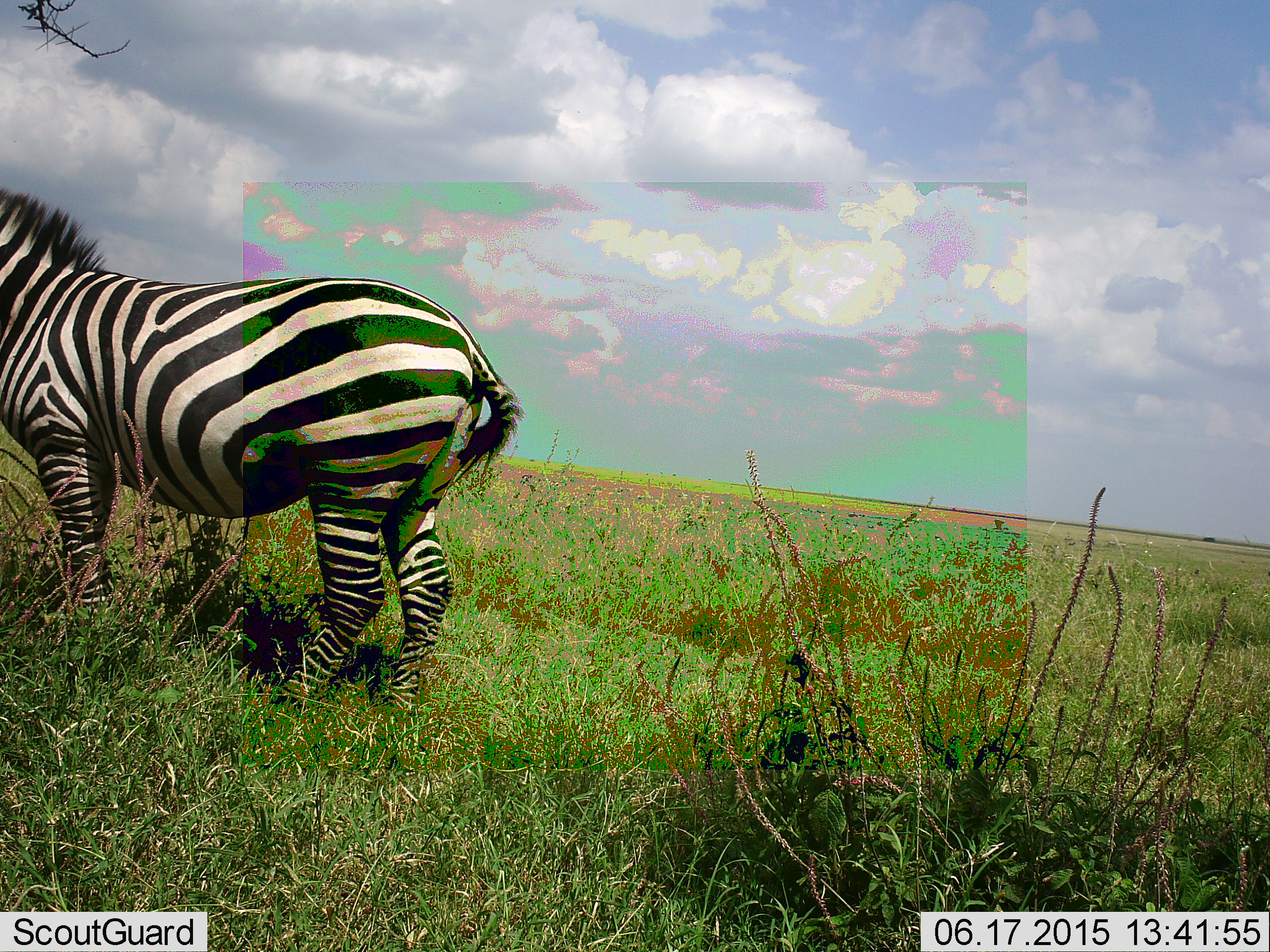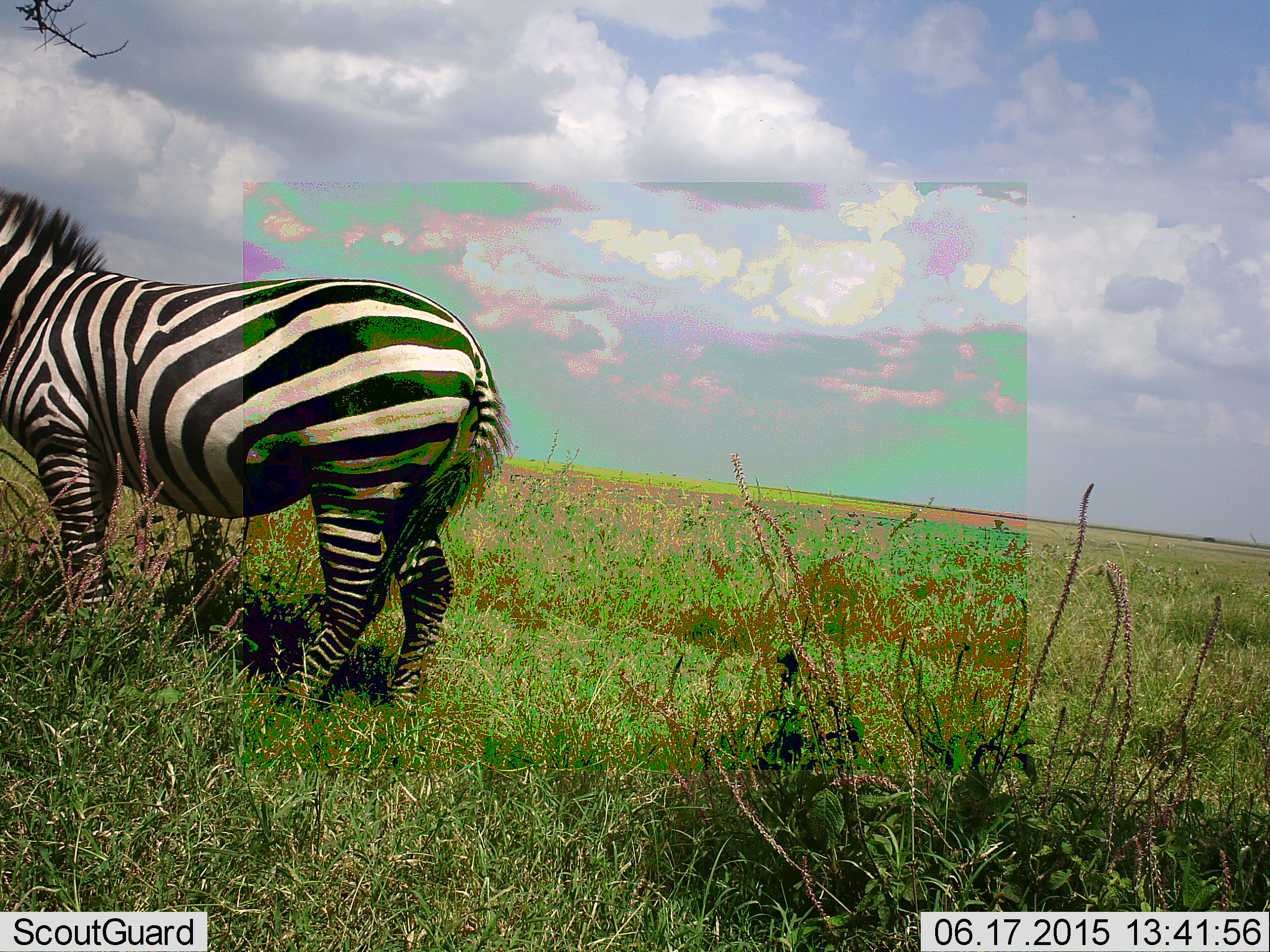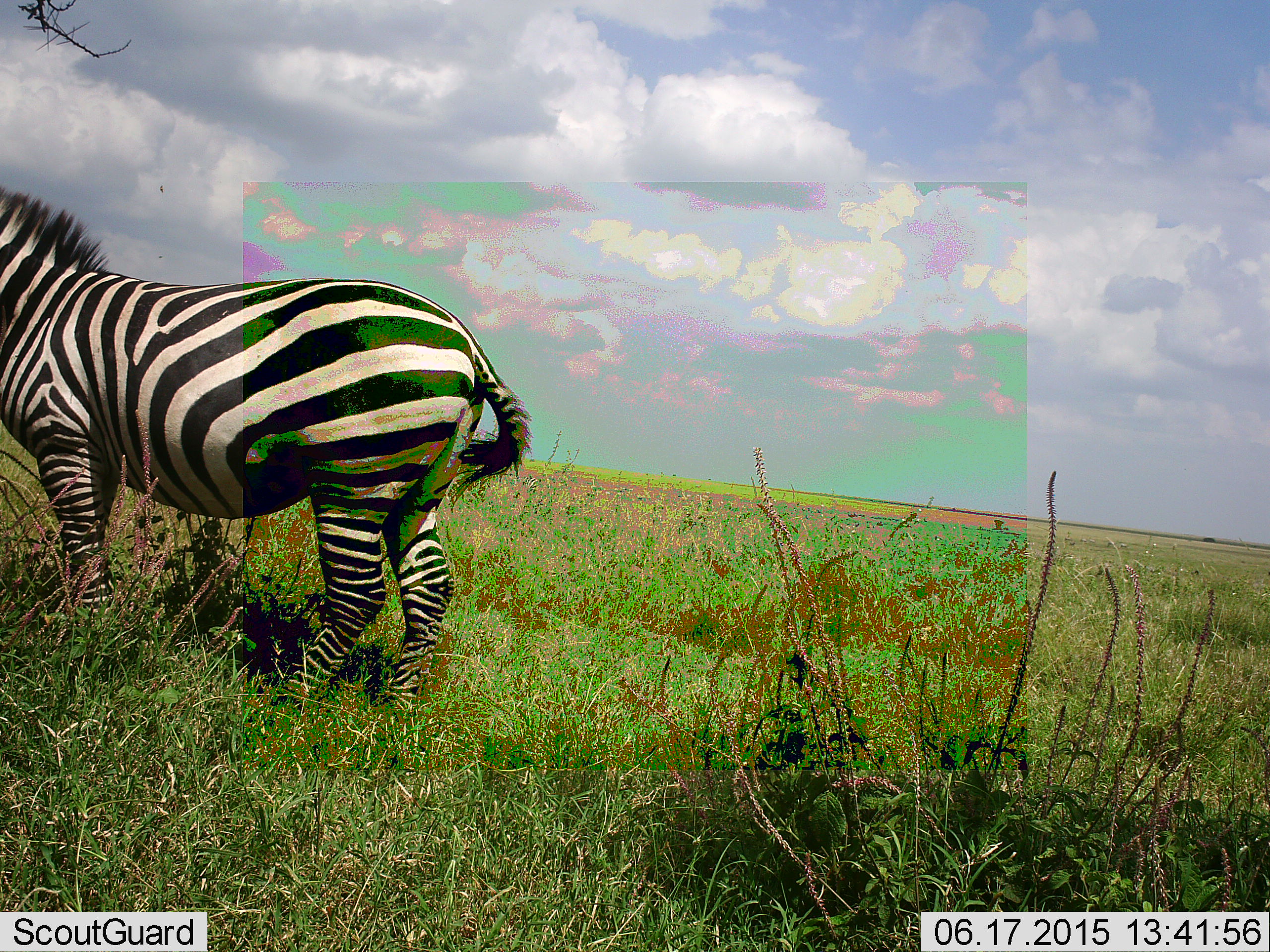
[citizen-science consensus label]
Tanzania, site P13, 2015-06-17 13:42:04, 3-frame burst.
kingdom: Animalia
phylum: Chordata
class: Mammalia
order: Perissodactyla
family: Equidae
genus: Equus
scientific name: Equus quagga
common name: plains zebra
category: zebra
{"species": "zebra (plains zebra) (Equus quagga)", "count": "1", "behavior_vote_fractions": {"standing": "100%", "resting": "0%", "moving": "0%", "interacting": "0%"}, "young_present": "0%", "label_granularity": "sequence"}